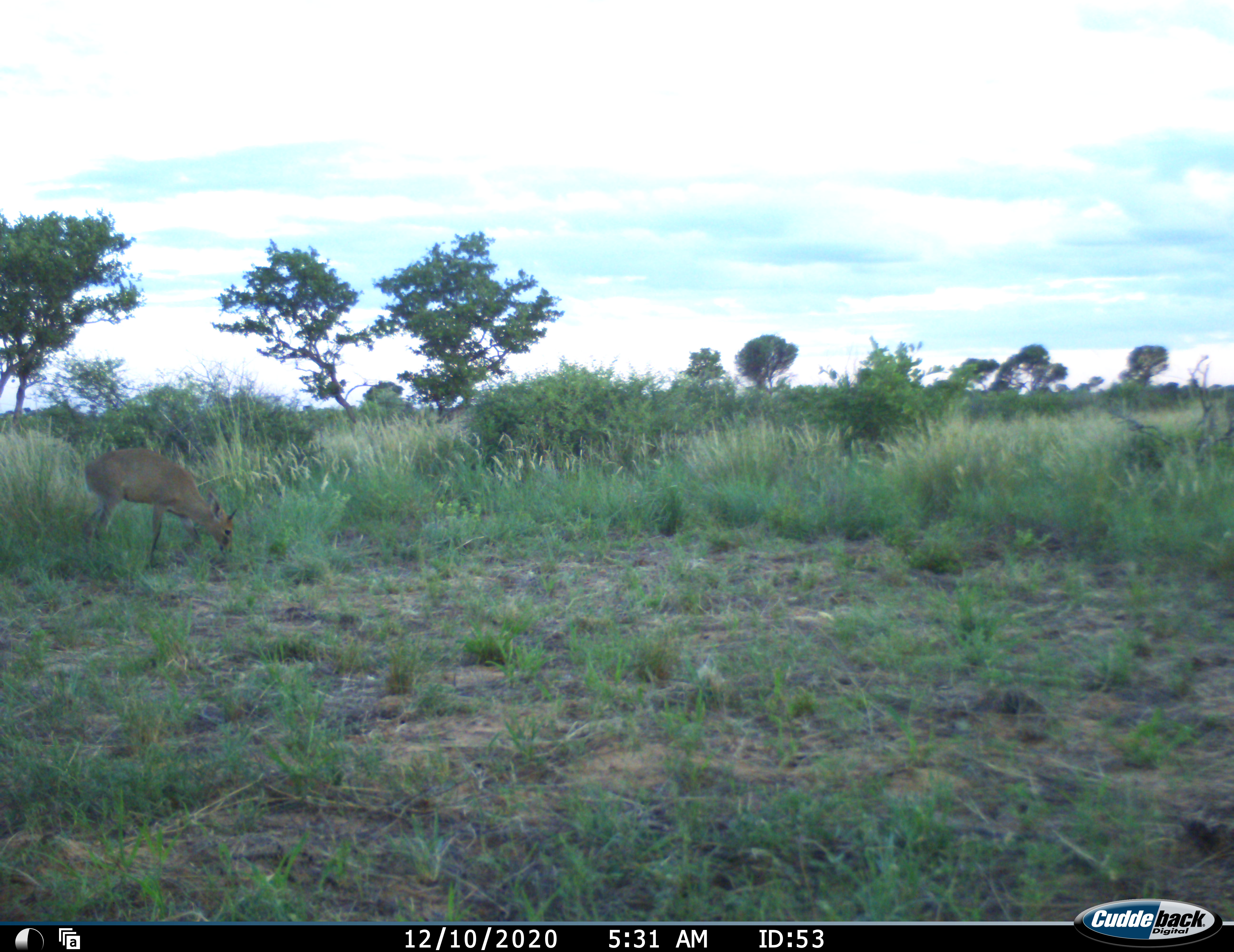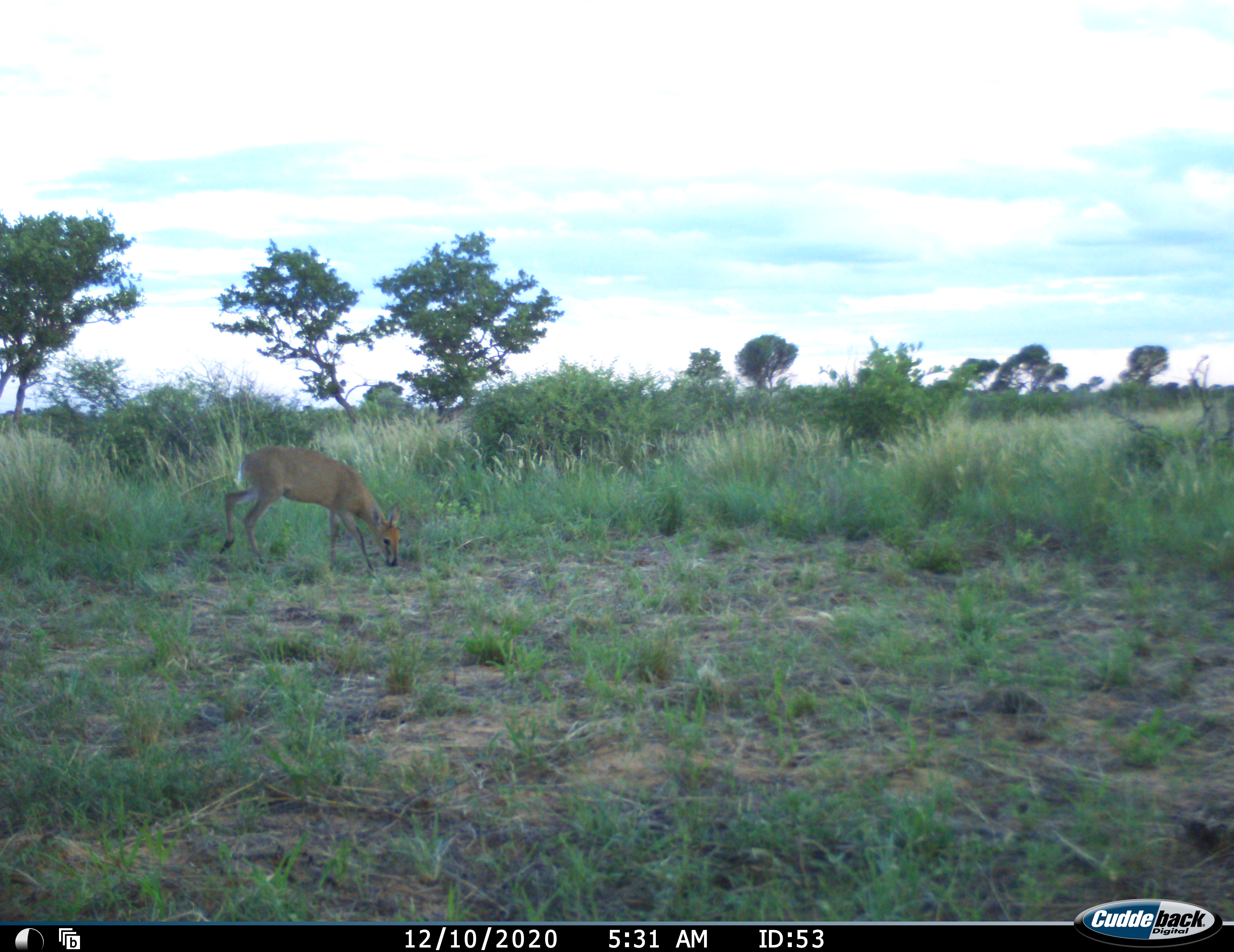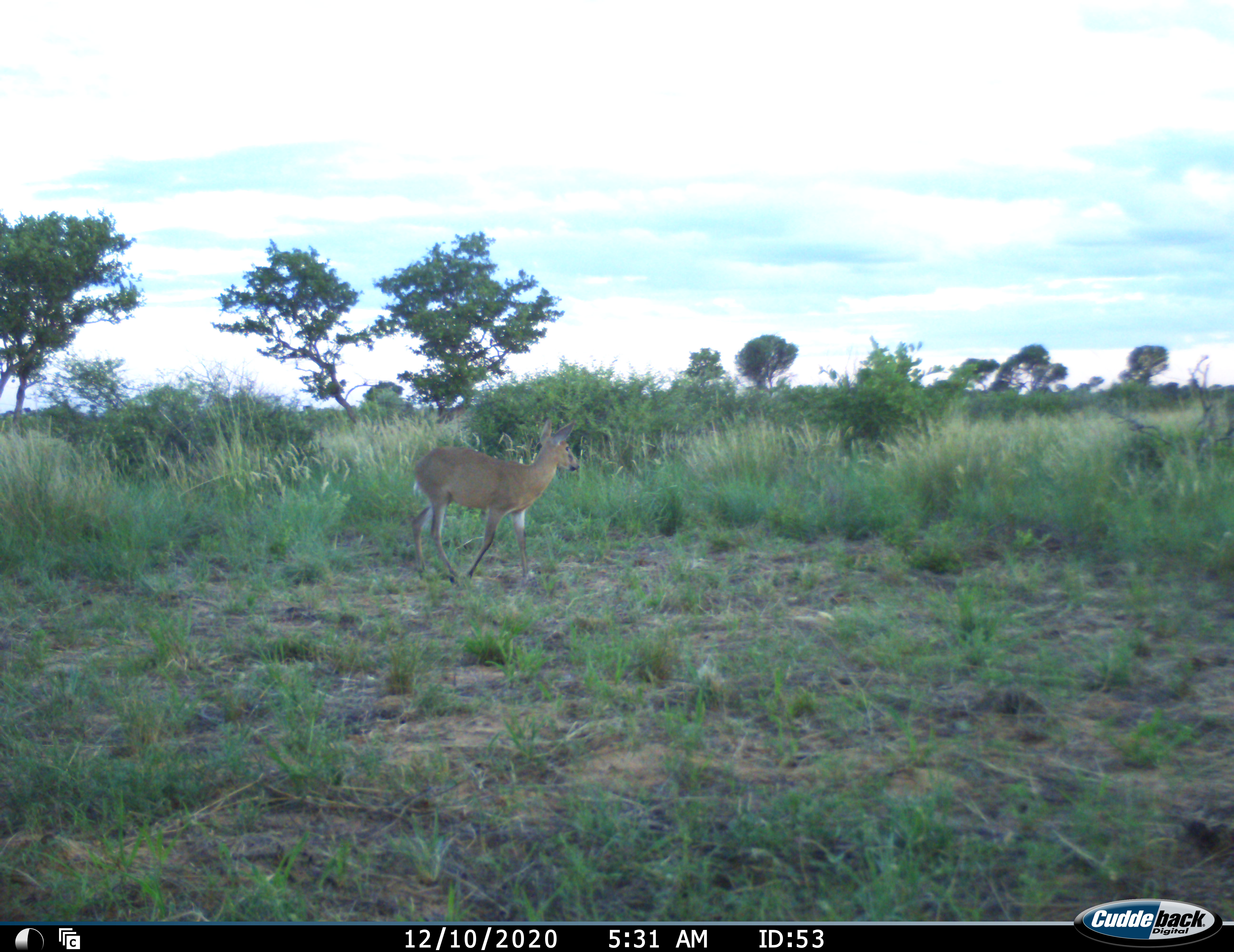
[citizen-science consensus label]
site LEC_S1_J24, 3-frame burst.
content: unidentified animal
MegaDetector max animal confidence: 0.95